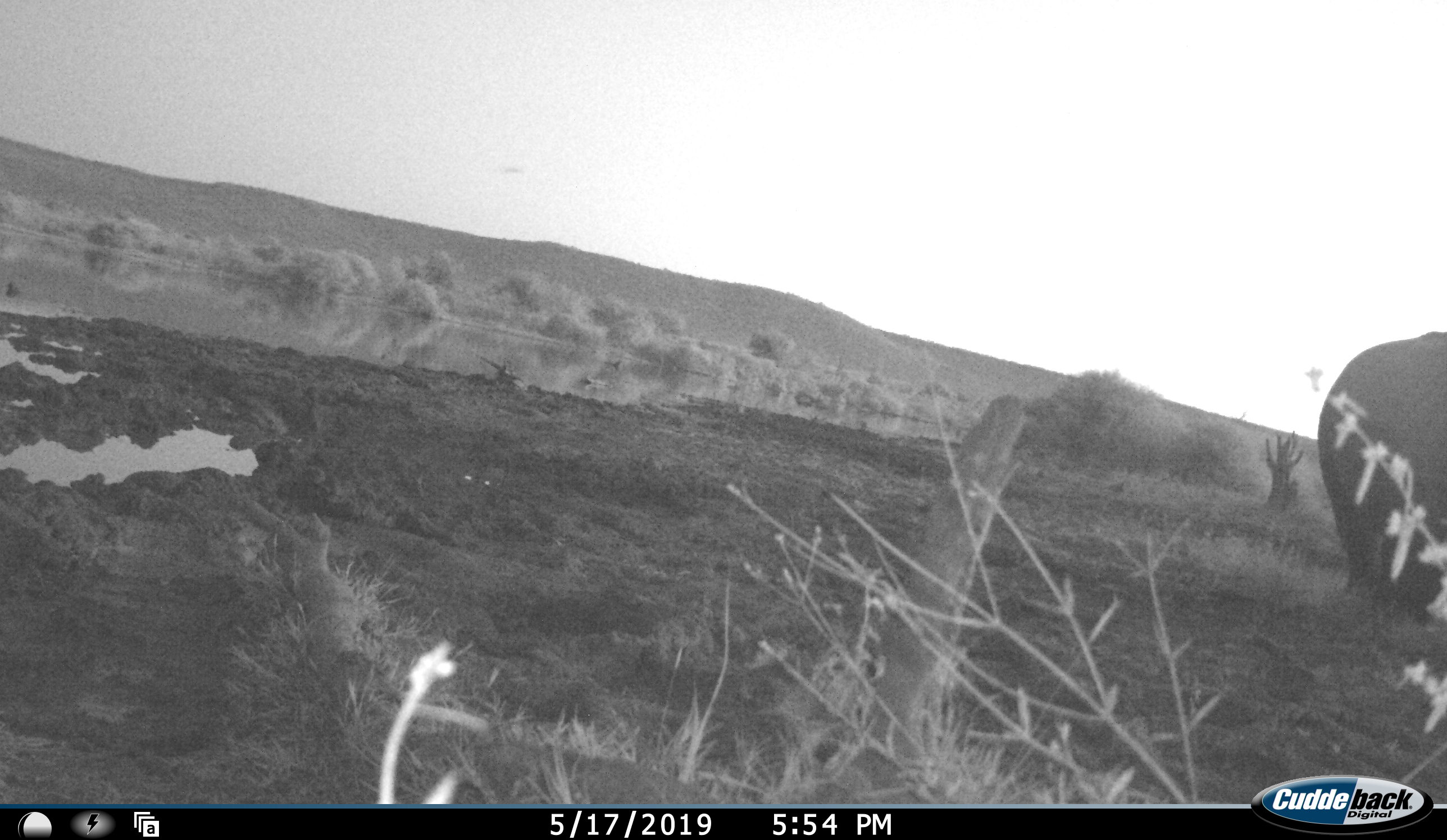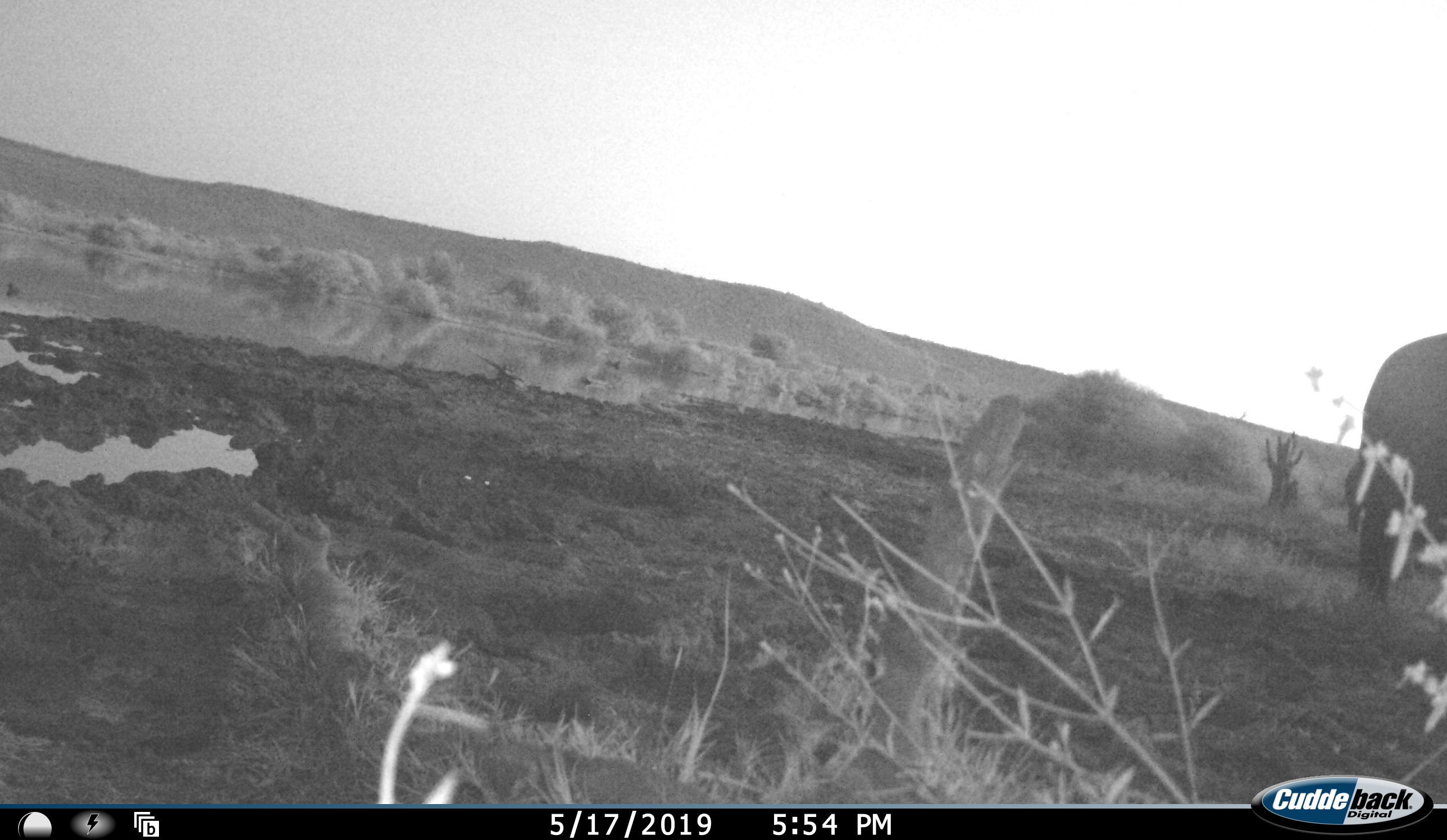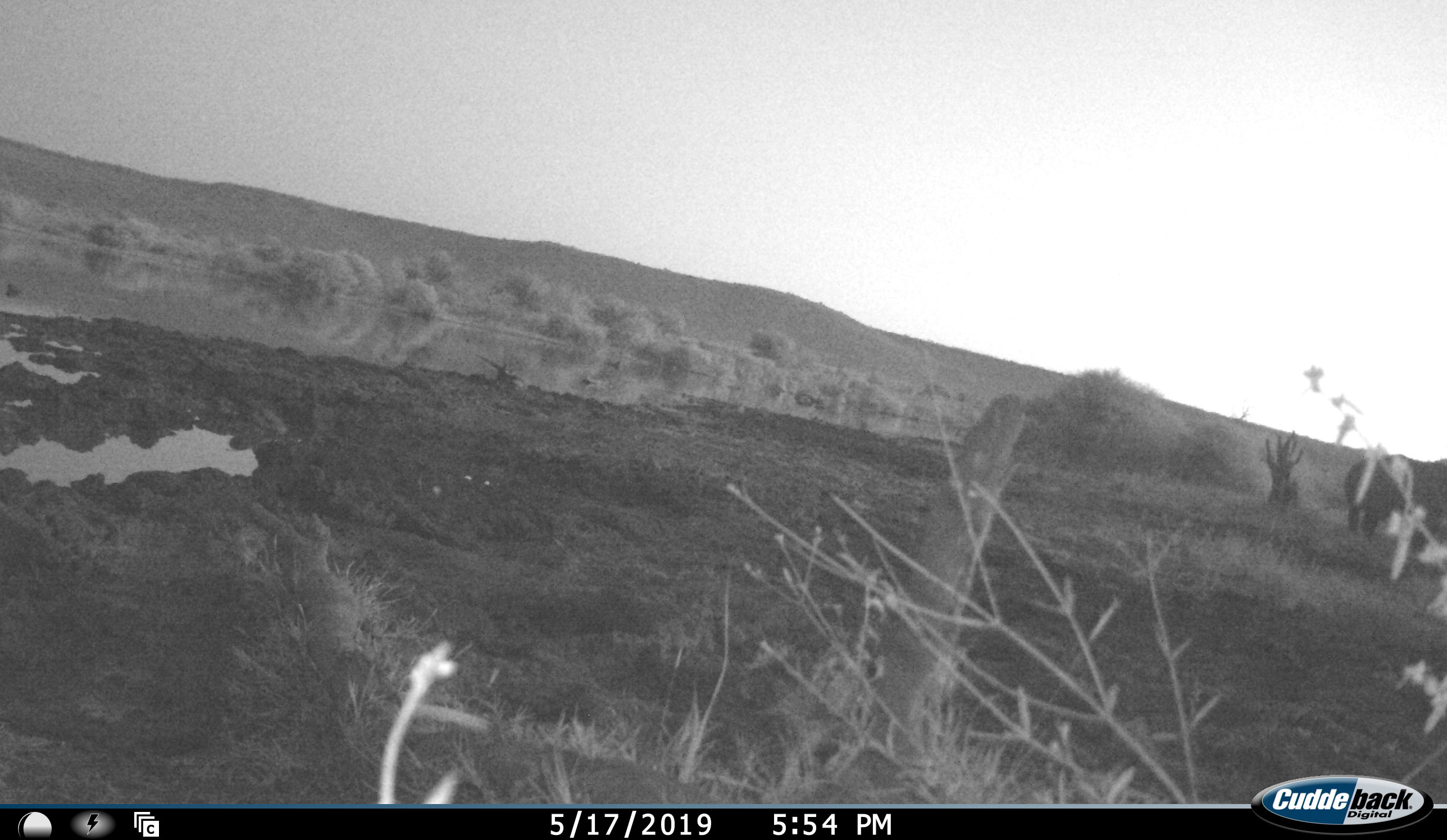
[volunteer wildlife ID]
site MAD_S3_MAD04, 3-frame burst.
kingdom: Animalia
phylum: Chordata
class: Mammalia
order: Proboscidea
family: Elephantidae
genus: Loxodonta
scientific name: Loxodonta africana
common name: african bush elephant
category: elephant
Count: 1.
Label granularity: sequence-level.